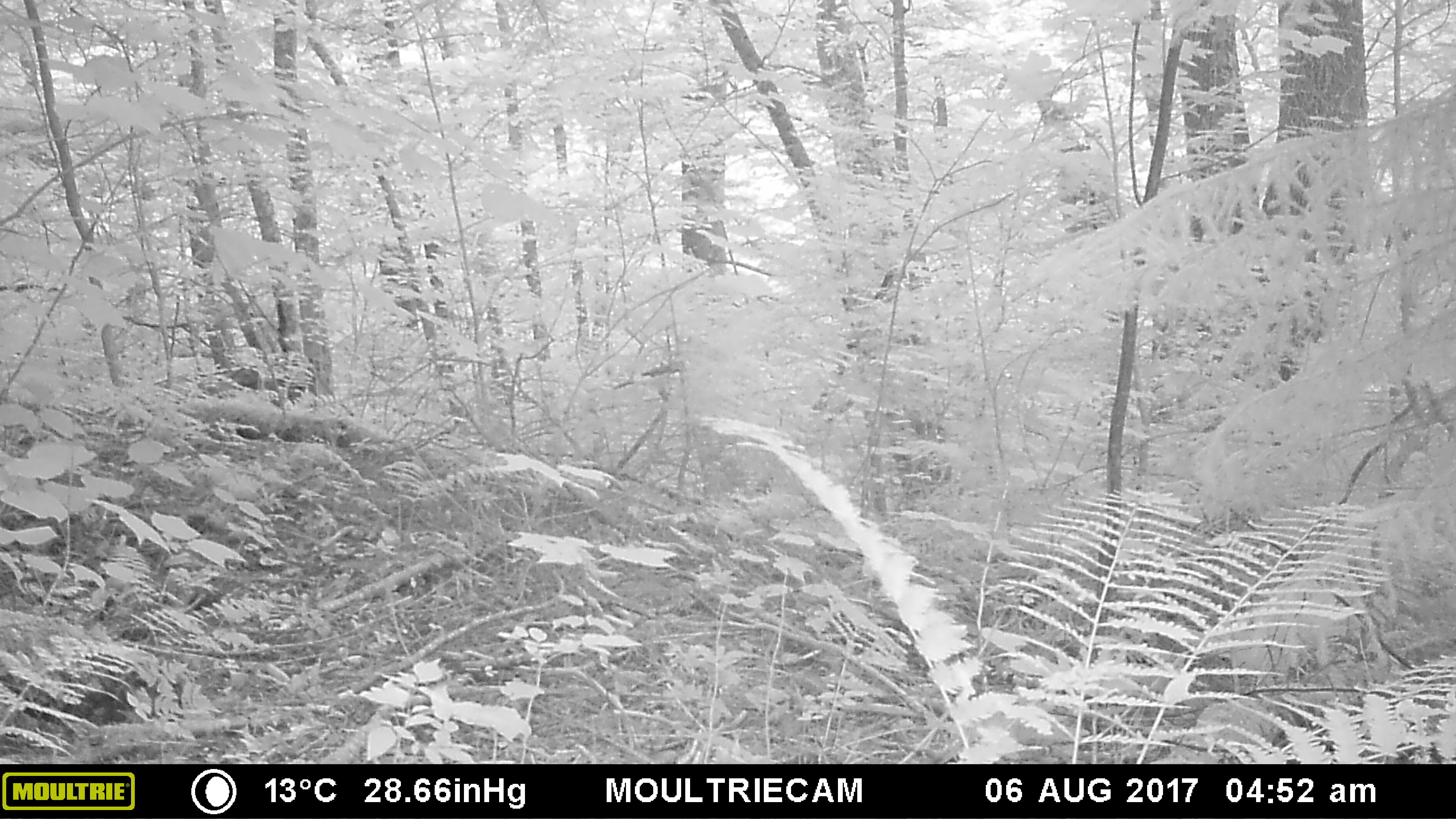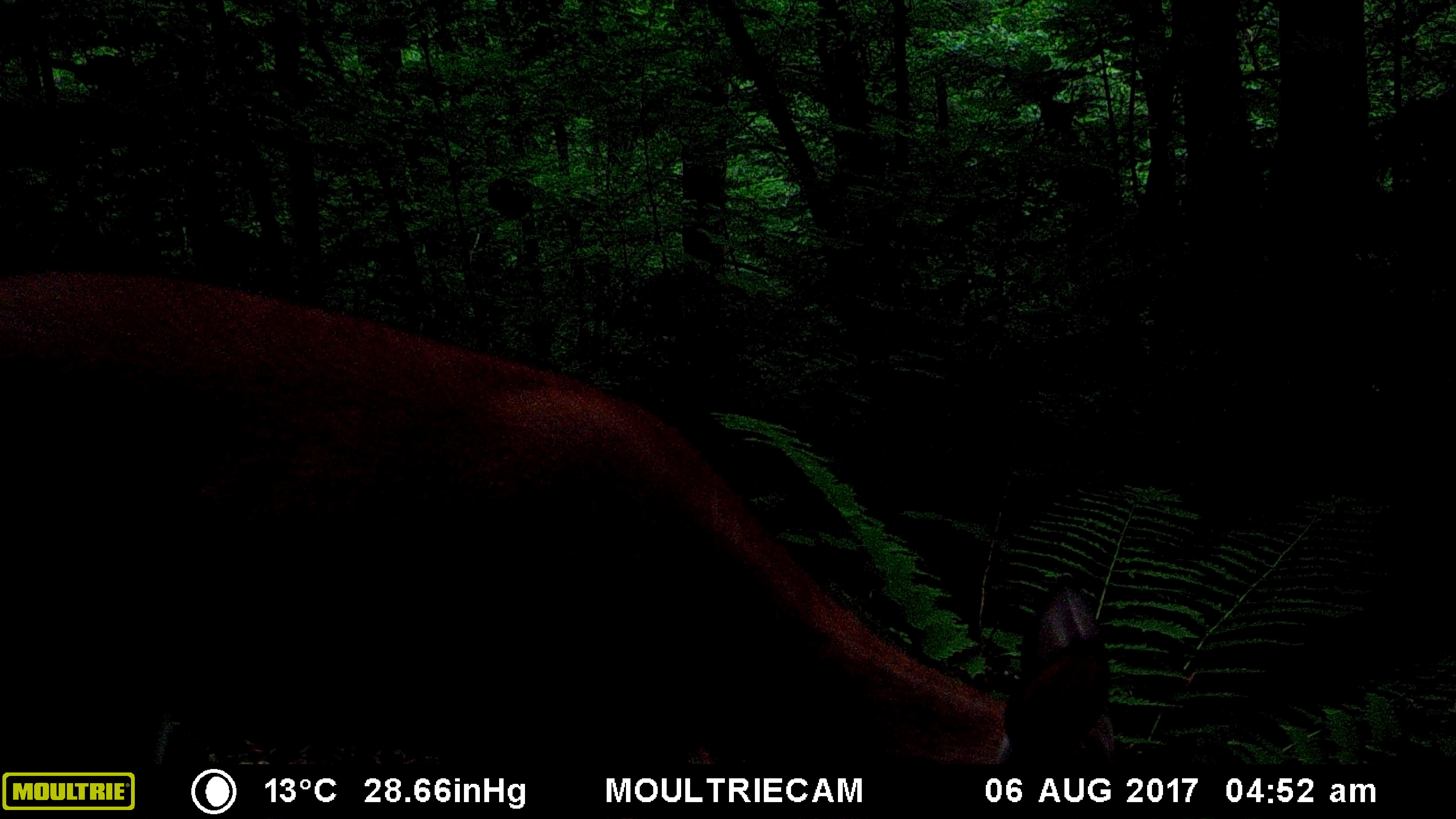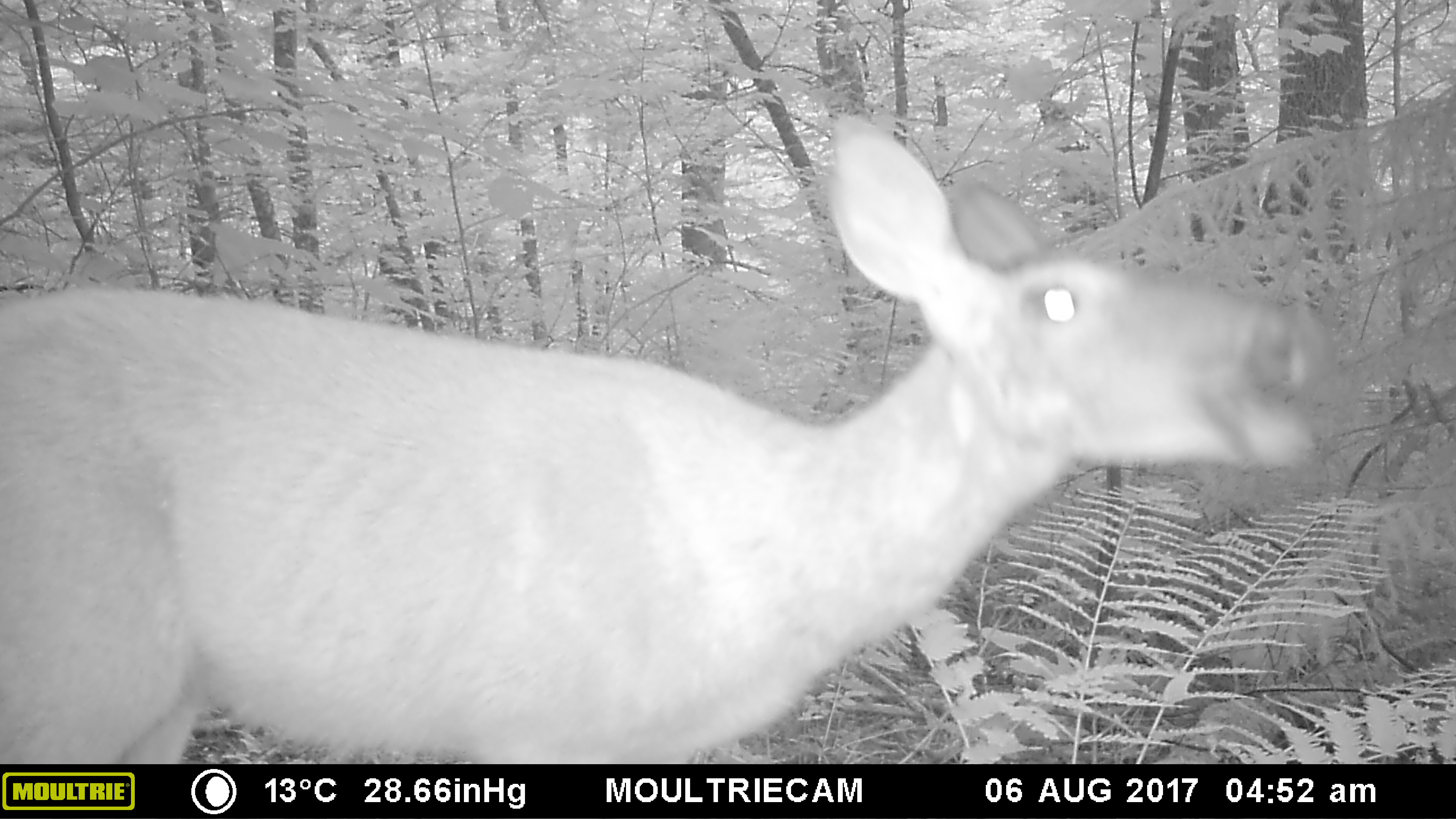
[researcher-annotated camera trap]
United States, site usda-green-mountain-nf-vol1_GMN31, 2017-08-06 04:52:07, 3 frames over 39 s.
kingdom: Animalia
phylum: Chordata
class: Mammalia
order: Artiodactyla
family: Cervidae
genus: Odocoileus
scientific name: Odocoileus virginianus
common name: white-tailed deer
White-tailed deer (Odocoileus virginianus).